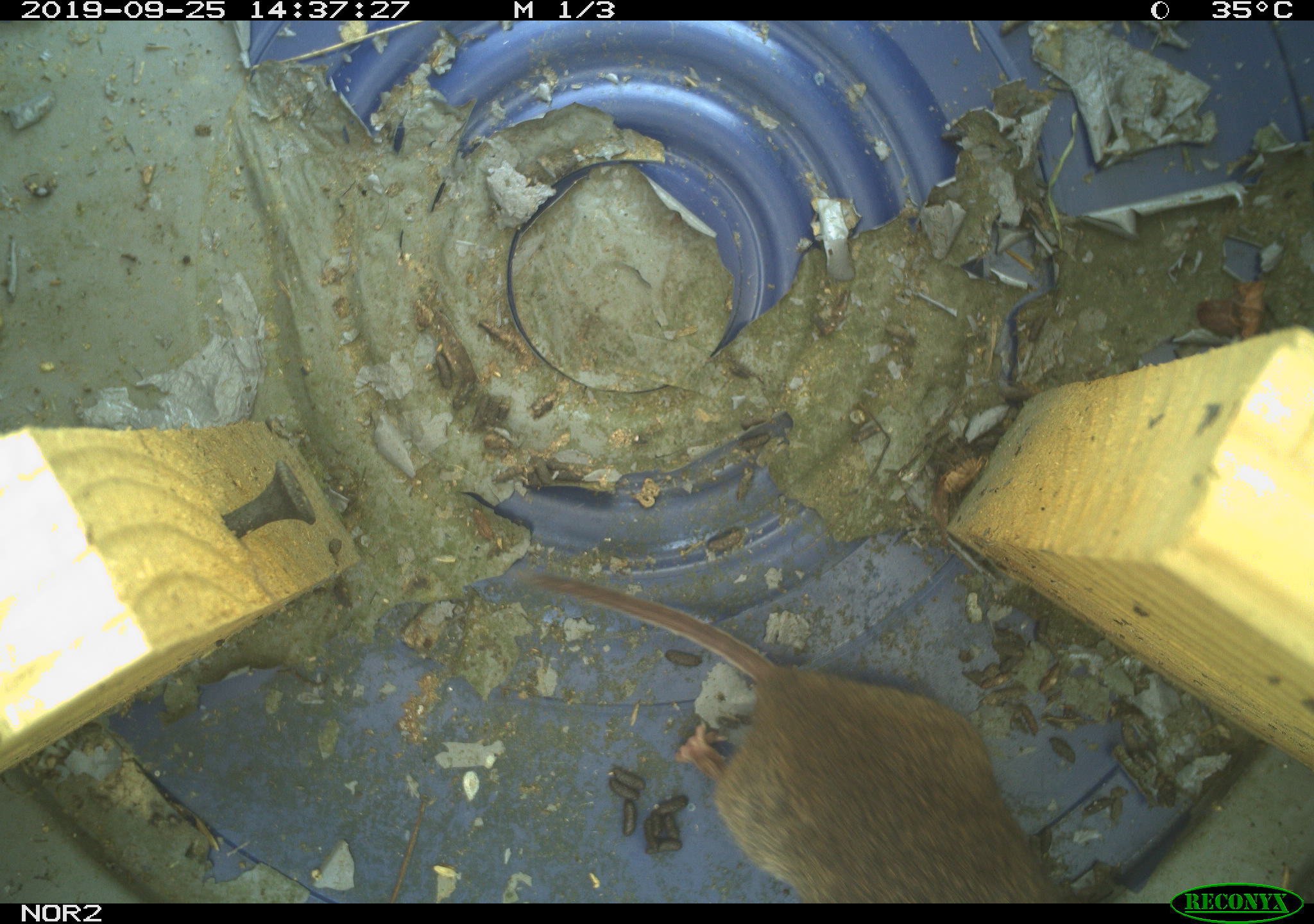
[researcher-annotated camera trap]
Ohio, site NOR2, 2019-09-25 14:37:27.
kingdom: Animalia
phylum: Chordata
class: Mammalia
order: Rodentia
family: Cricetidae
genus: Microtus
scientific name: Microtus pennsylvanicus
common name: meadow vole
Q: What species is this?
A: Meadow vole (Microtus pennsylvanicus).